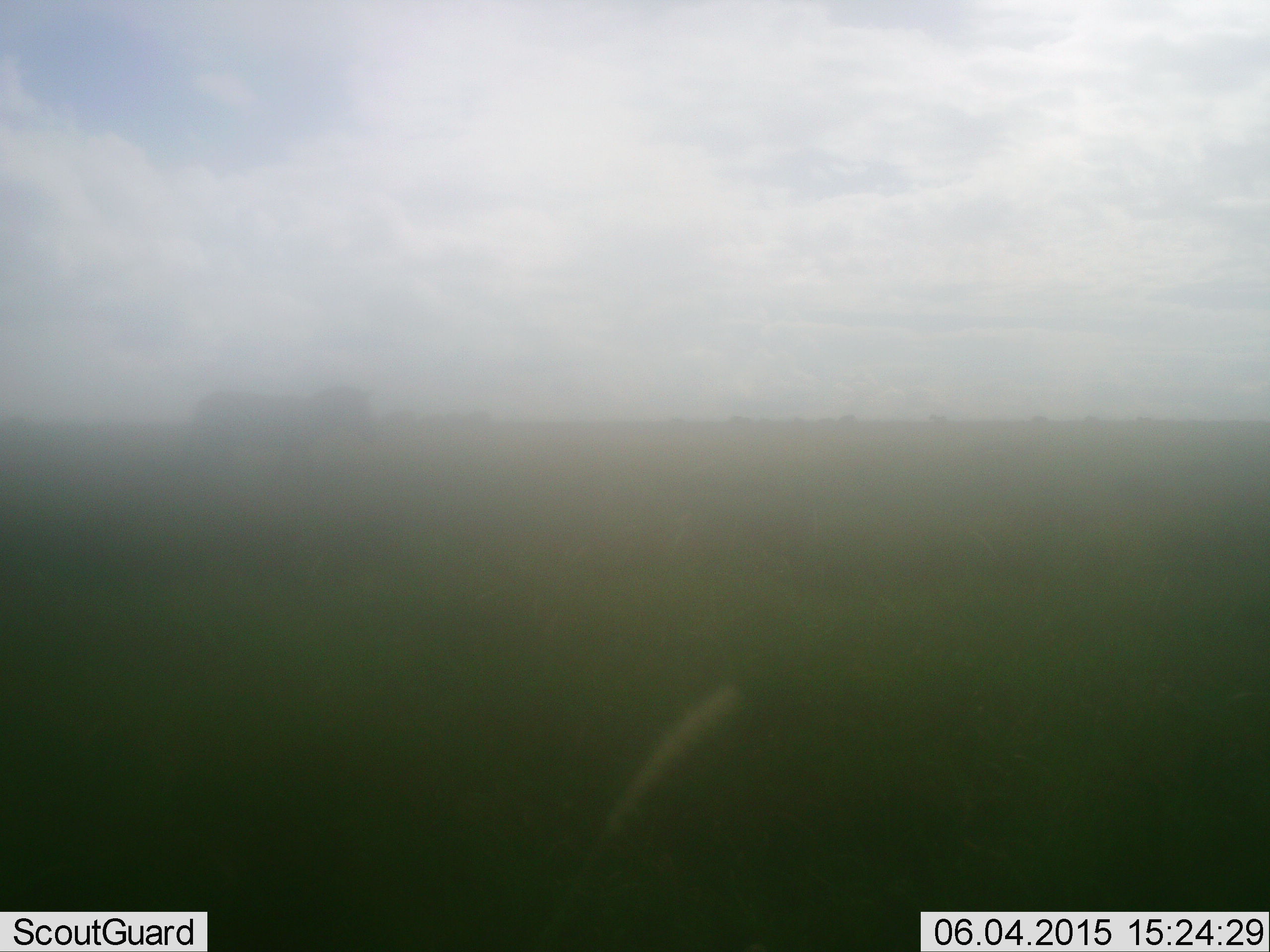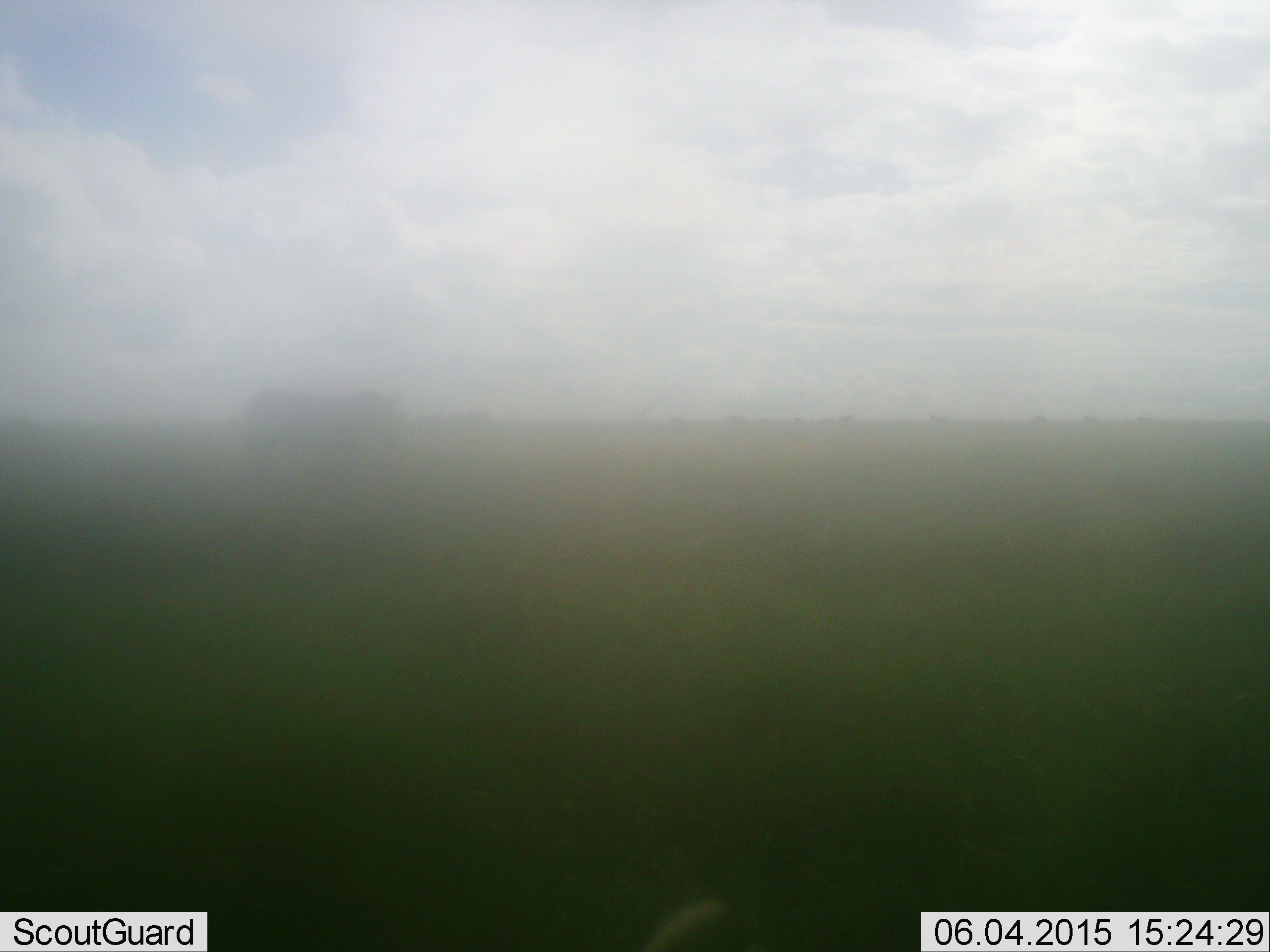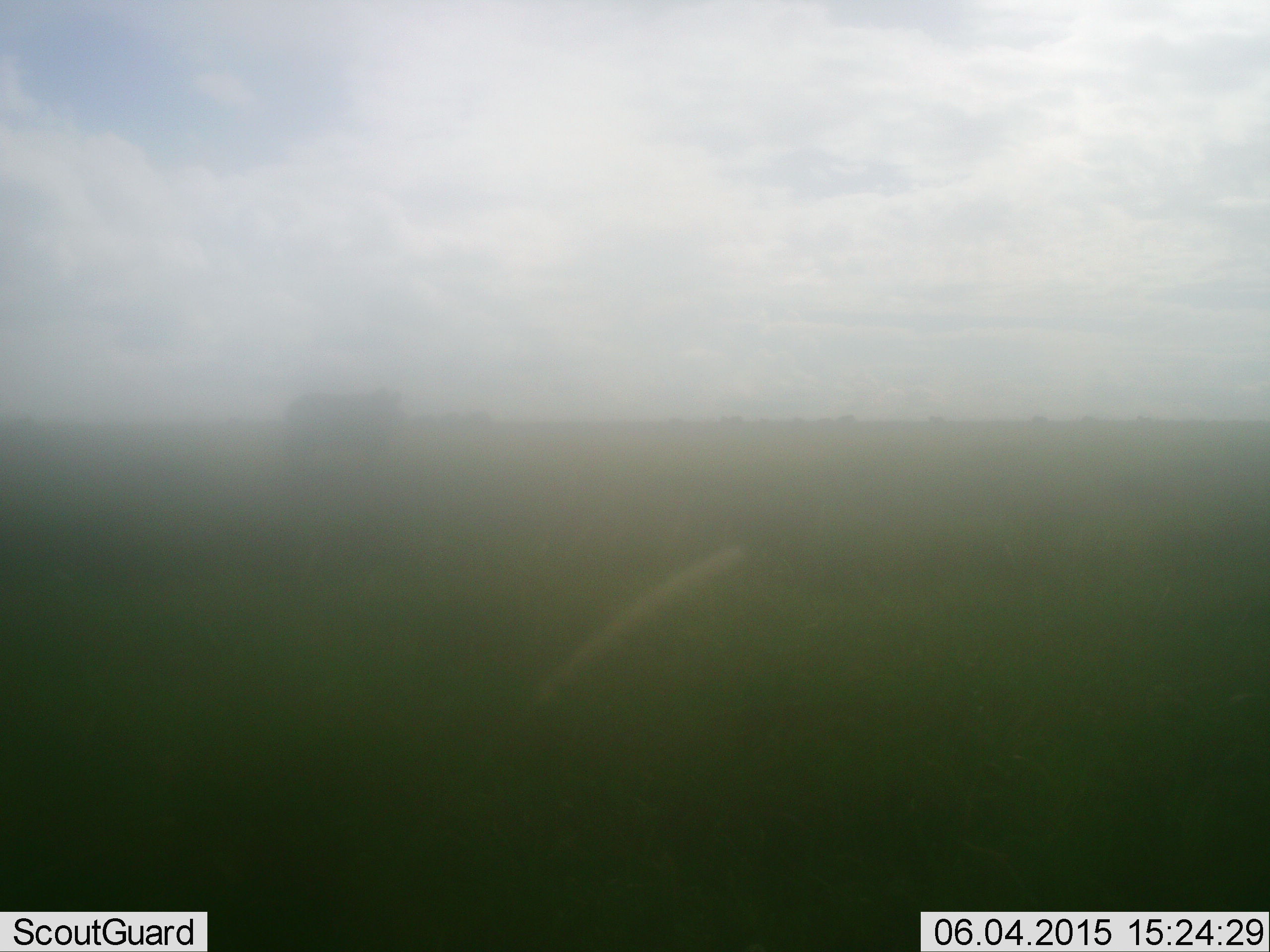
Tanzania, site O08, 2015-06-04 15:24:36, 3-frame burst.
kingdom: Animalia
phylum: Chordata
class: Mammalia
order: Perissodactyla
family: Equidae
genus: Equus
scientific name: Equus quagga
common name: plains zebra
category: zebra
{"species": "zebra (plains zebra) (Equus quagga)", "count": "1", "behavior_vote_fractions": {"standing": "10%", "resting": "0%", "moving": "100%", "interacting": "0%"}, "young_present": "0%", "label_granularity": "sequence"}